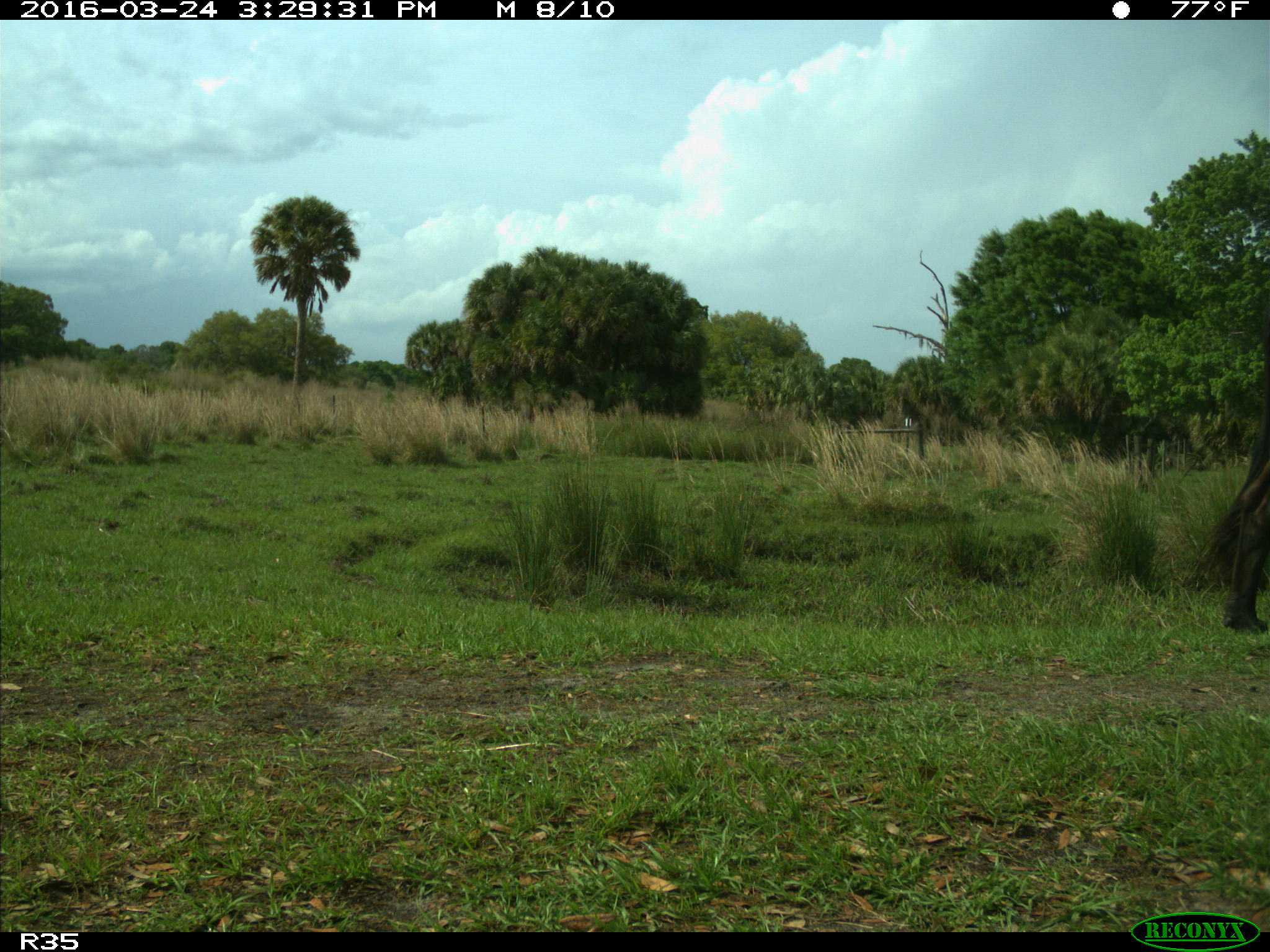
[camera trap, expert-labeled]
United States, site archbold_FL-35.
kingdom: Animalia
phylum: Chordata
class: Mammalia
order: Artiodactyla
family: Bovidae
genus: Bos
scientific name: Bos taurus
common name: domestic cow